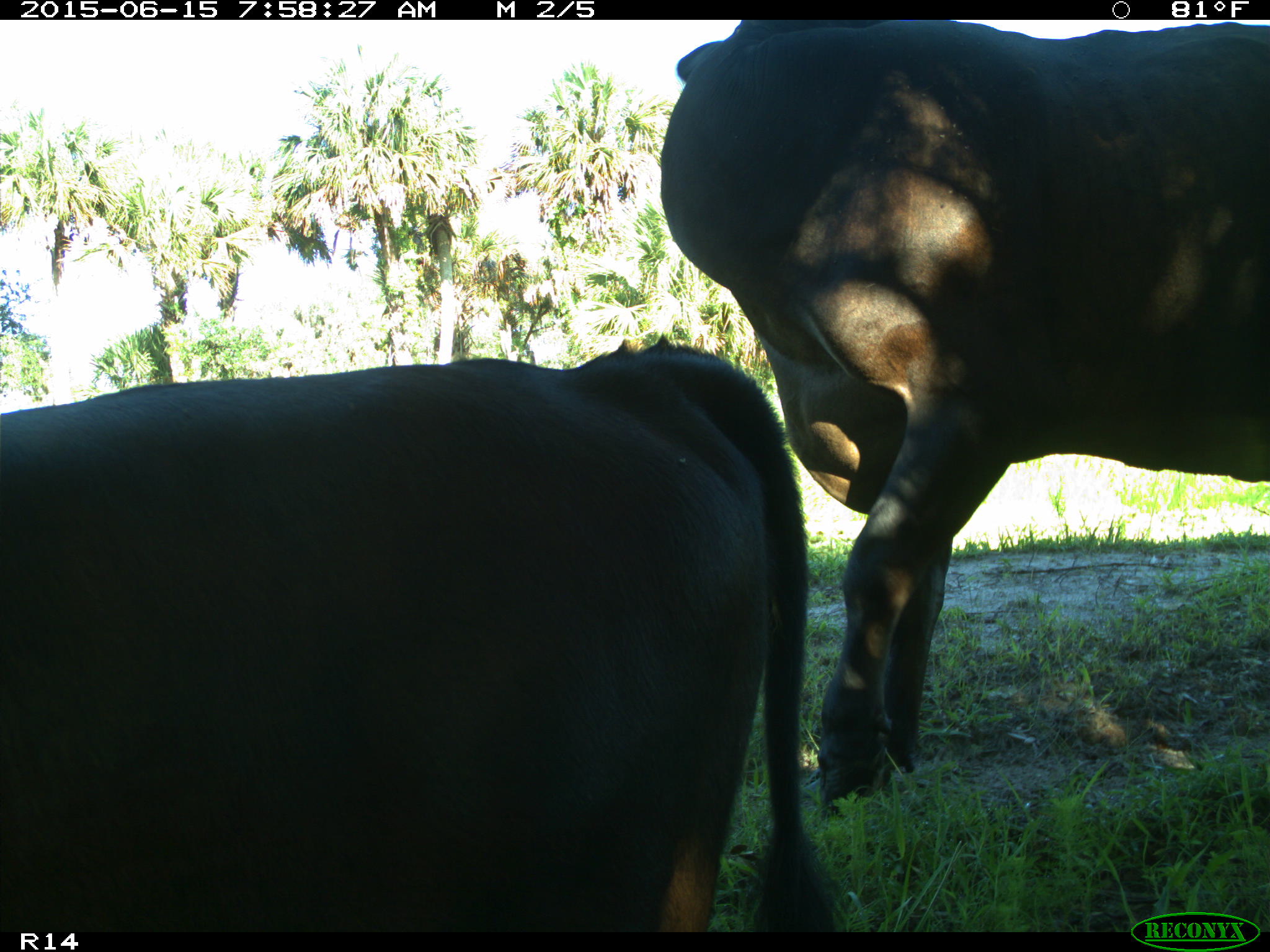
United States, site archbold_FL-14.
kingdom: Animalia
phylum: Chordata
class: Mammalia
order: Artiodactyla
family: Bovidae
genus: Bos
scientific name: Bos taurus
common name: domestic cow